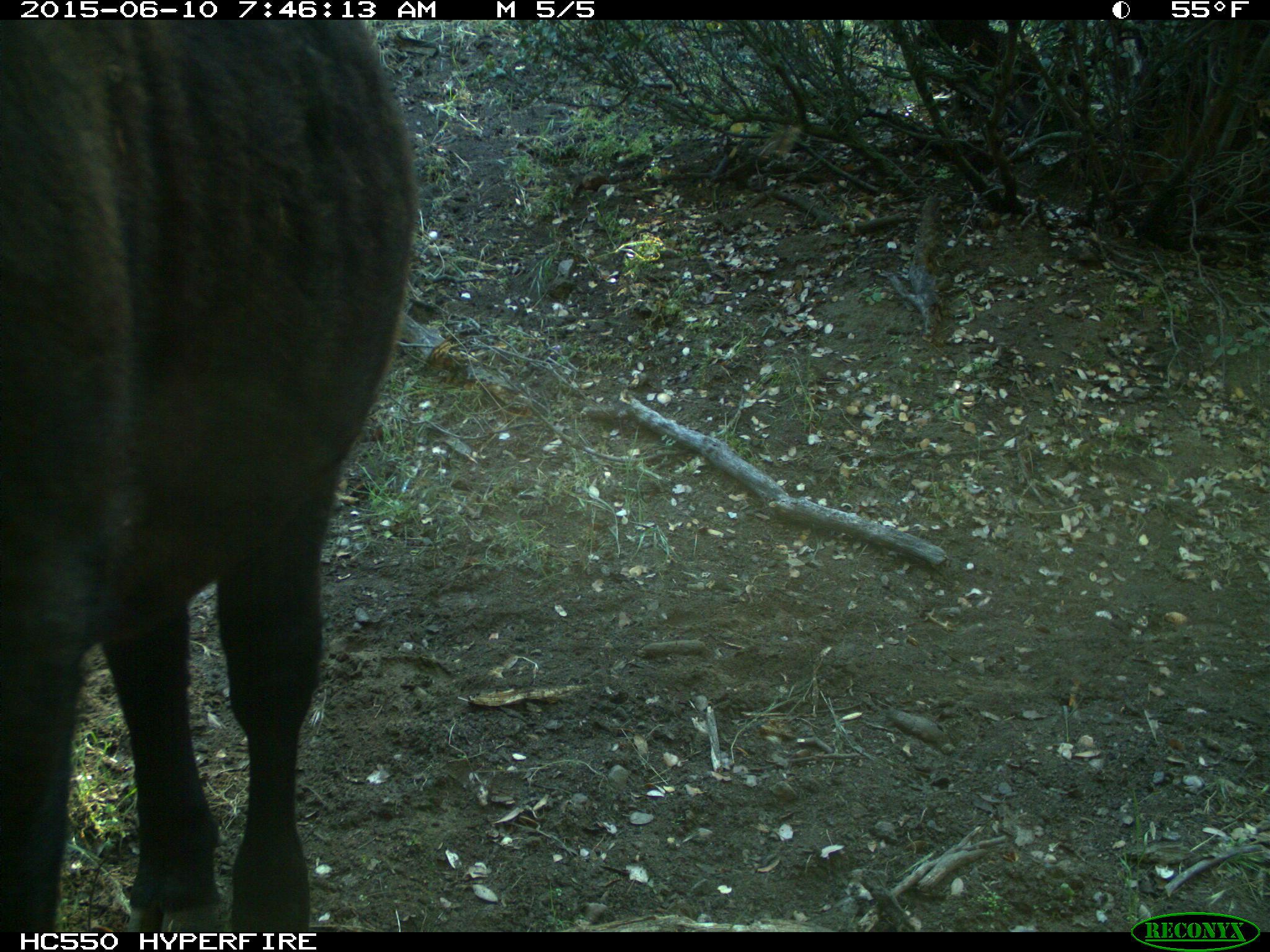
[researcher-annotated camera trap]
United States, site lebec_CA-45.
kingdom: Animalia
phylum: Chordata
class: Mammalia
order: Artiodactyla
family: Bovidae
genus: Bos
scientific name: Bos taurus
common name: domestic cow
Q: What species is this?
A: Bos taurus (domestic cow).